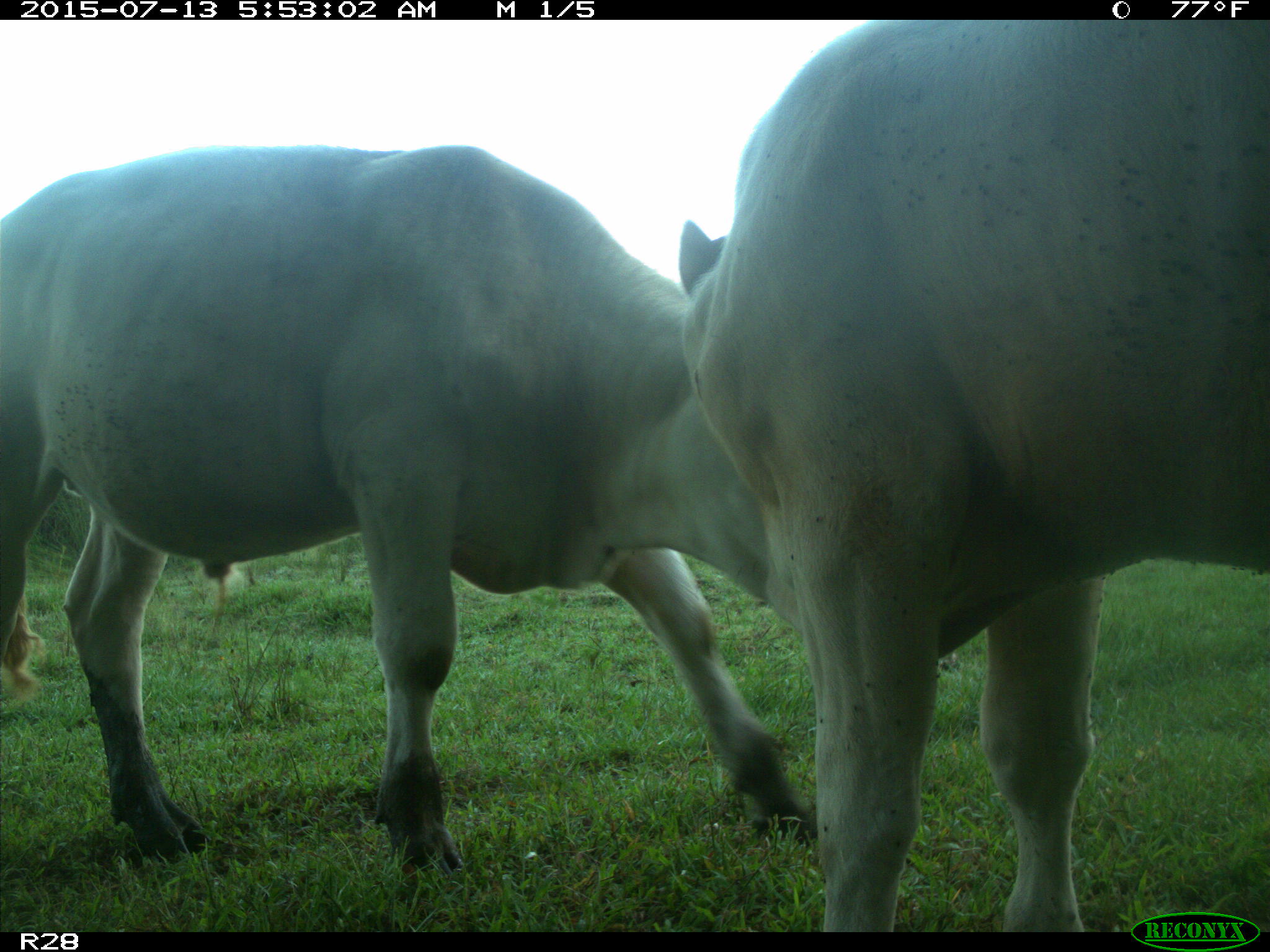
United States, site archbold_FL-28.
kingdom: Animalia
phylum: Chordata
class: Mammalia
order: Artiodactyla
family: Bovidae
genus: Bos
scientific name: Bos taurus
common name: domestic cow